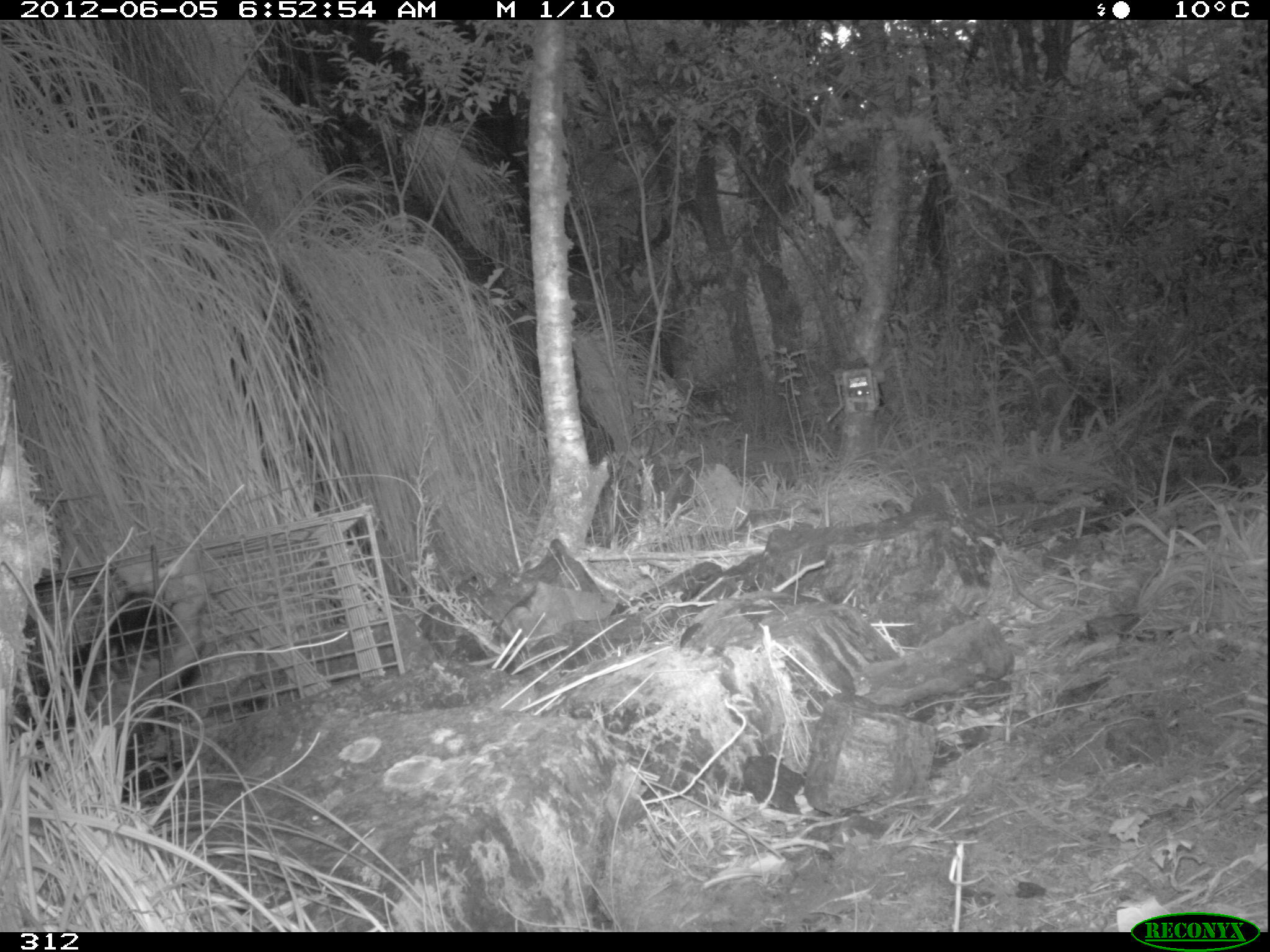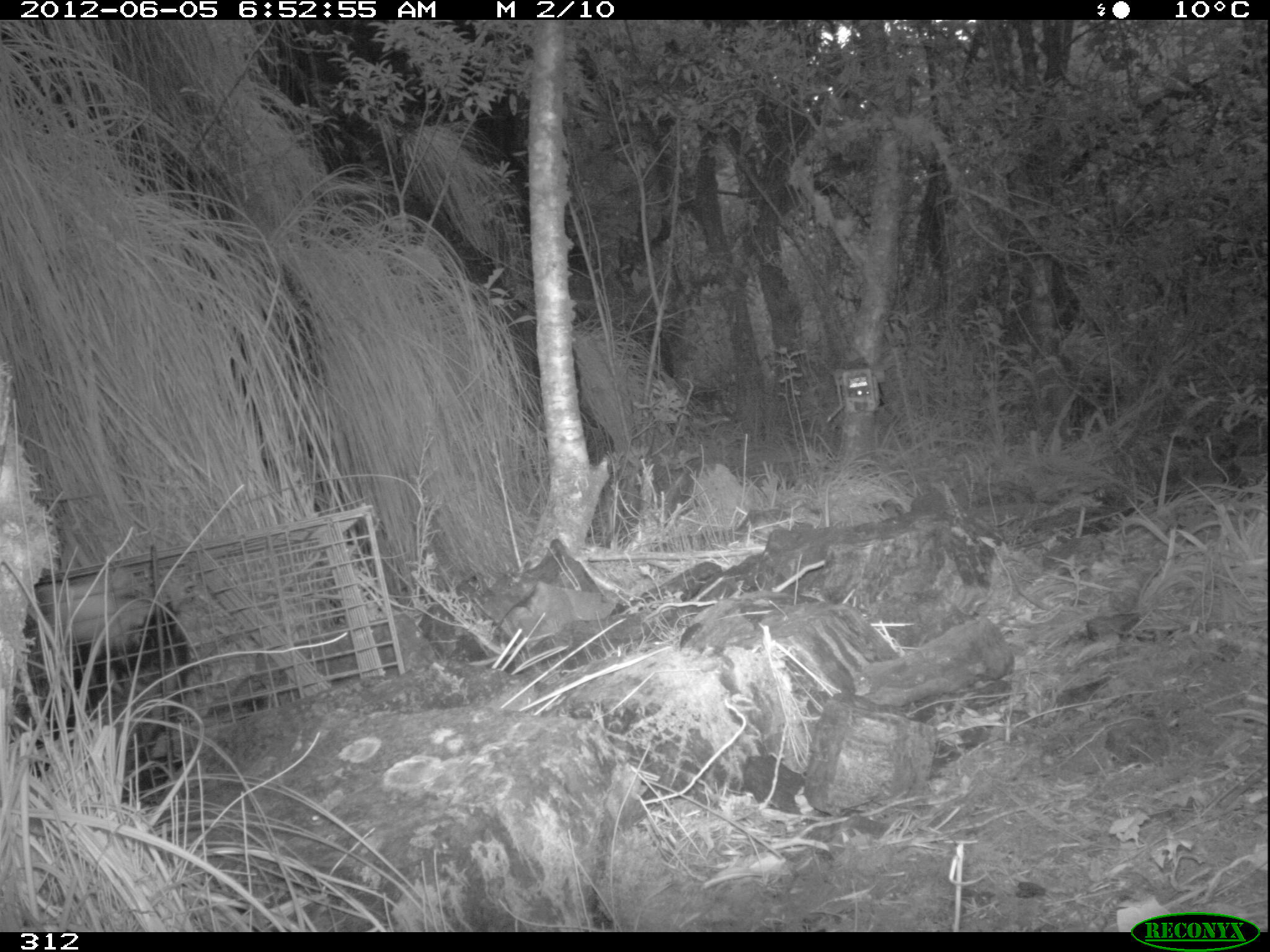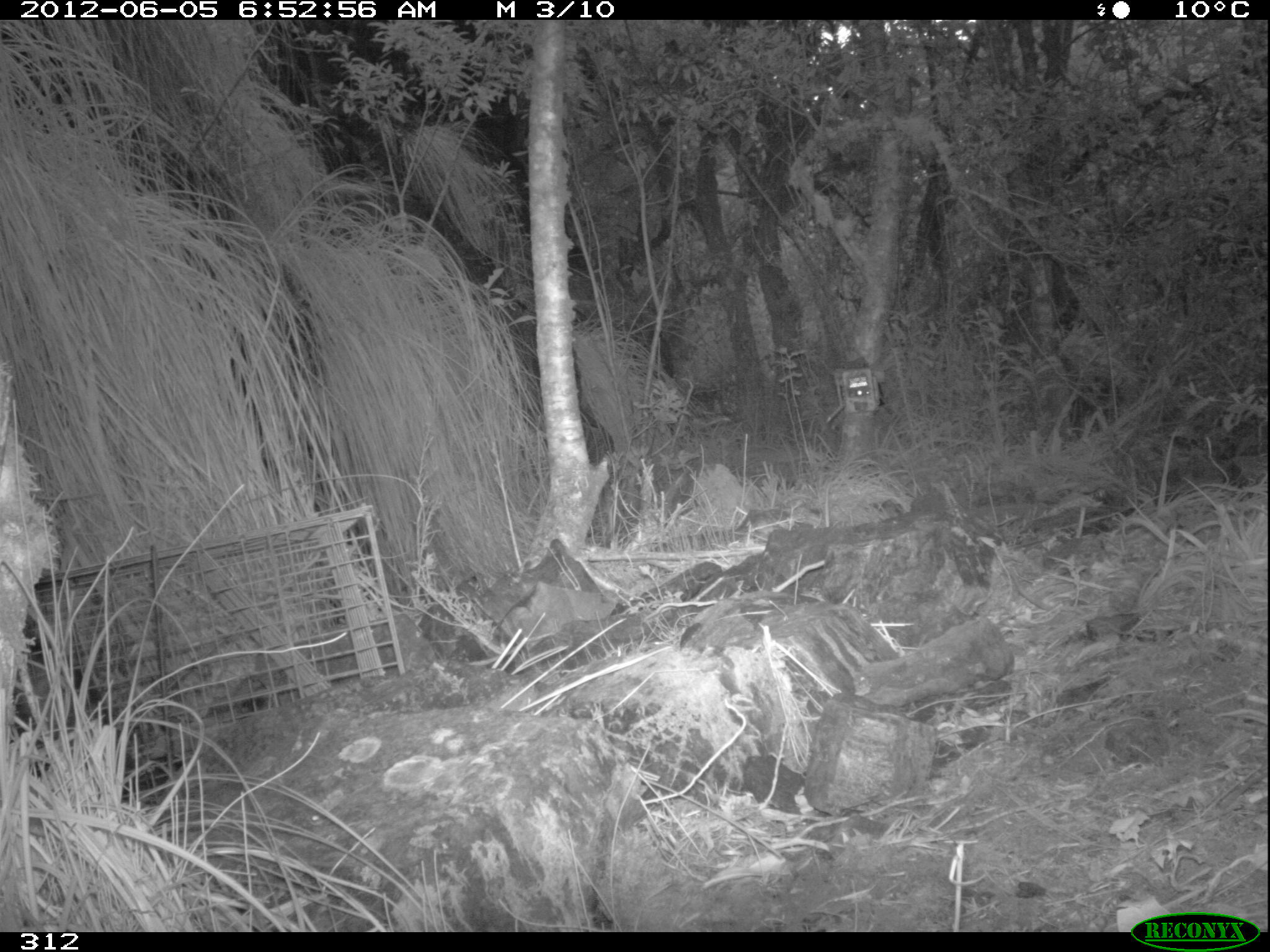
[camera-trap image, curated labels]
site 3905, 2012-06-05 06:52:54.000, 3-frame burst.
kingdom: Animalia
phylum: Chordata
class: Mammalia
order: Didelphimorphia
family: Didelphidae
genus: Didelphis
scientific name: Didelphis pernigra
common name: andean white-eared opossum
Didelphis pernigra (andean white-eared opossum).